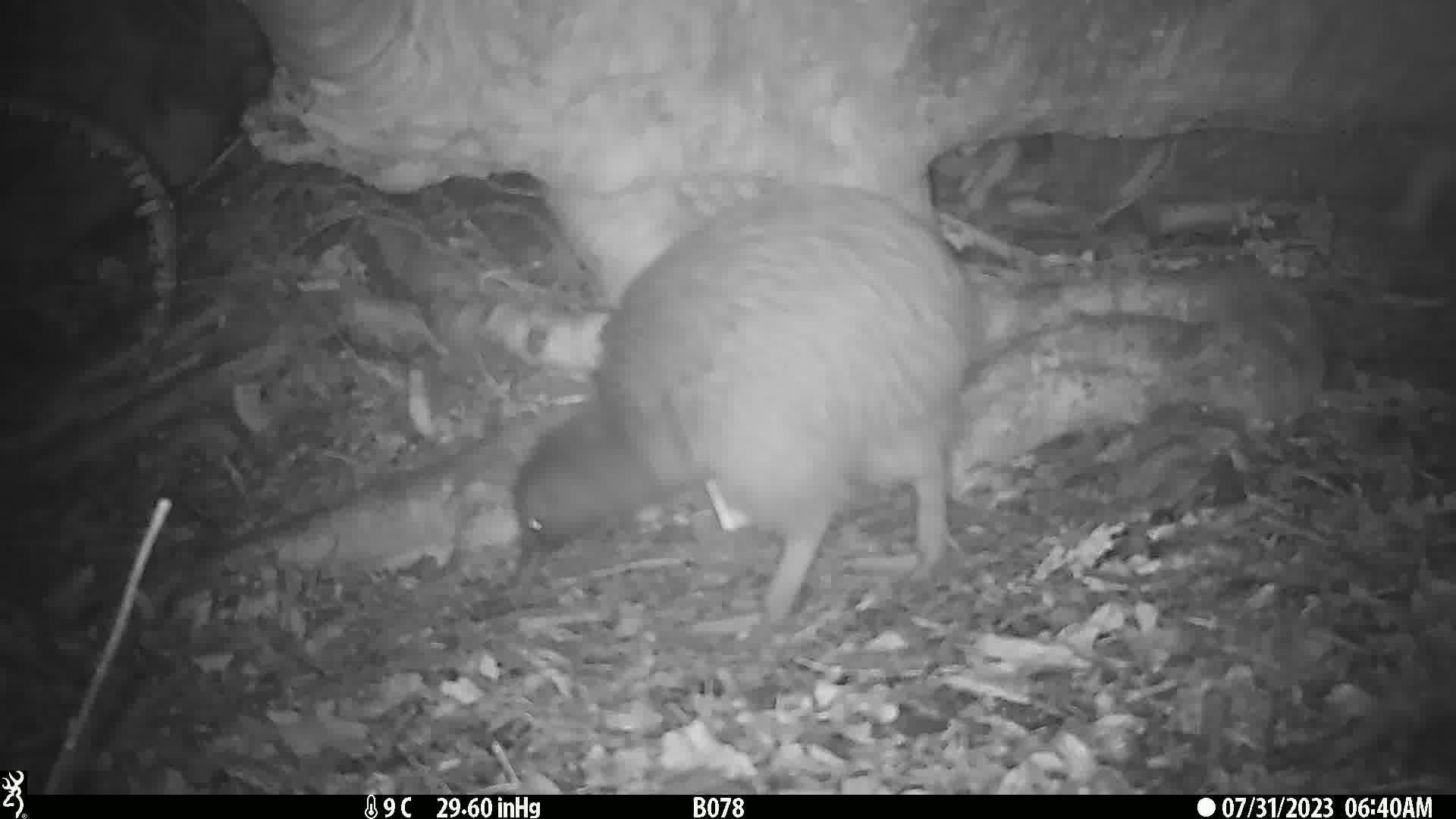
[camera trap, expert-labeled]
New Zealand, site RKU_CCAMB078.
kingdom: Animalia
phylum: Chordata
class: Aves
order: Apterygiformes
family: Apterygidae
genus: Apteryx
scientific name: Apteryx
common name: kiwi